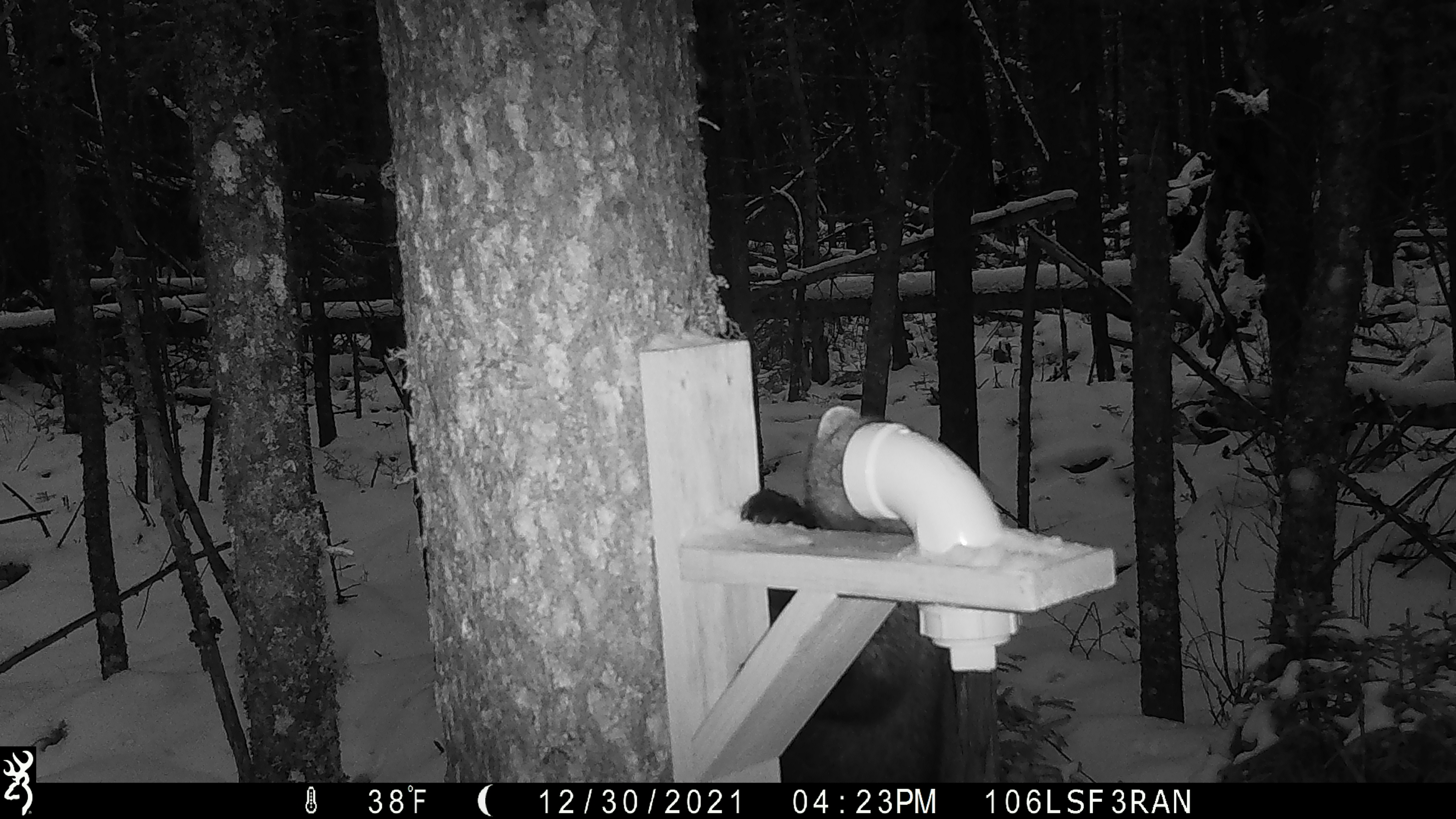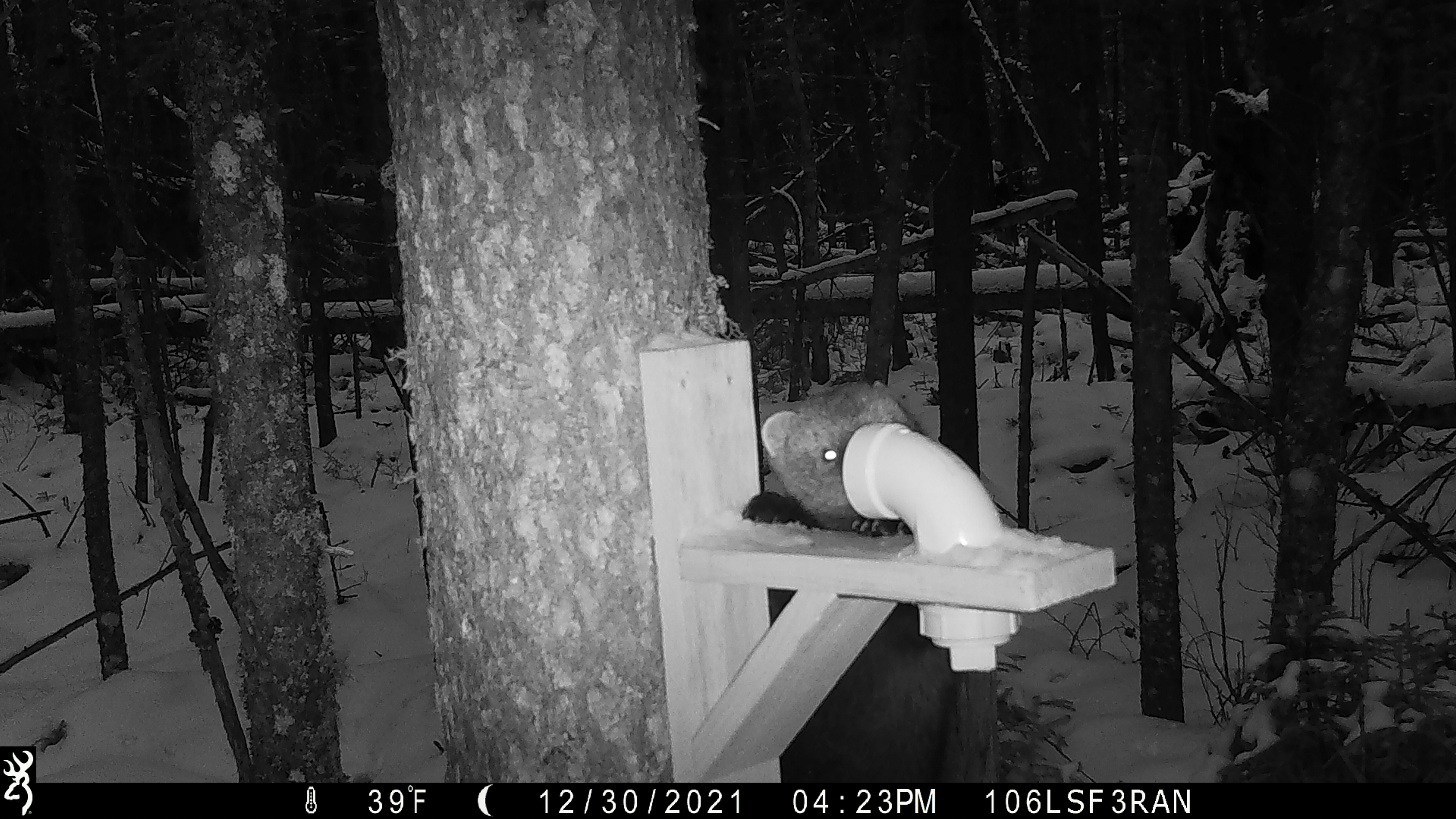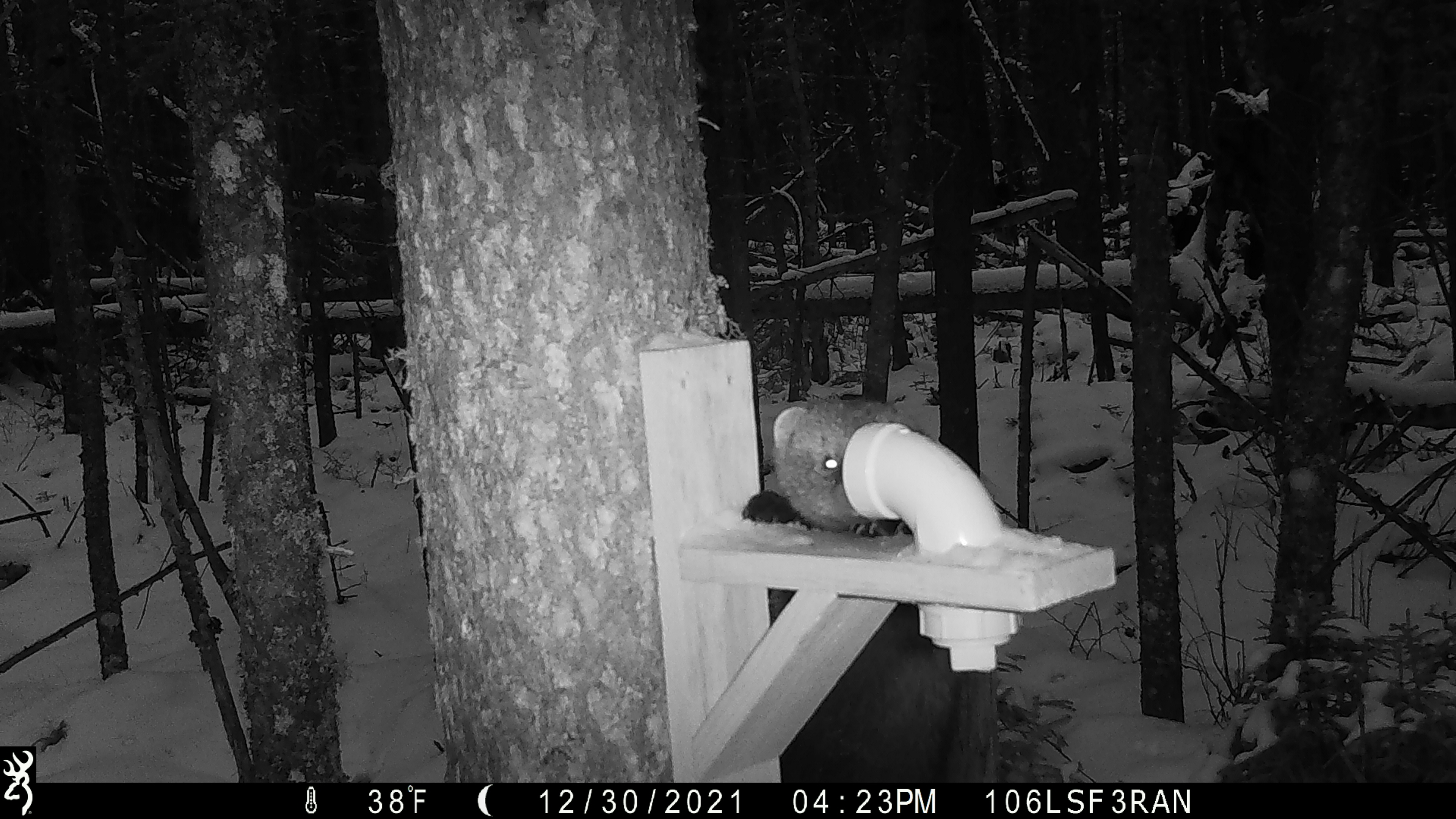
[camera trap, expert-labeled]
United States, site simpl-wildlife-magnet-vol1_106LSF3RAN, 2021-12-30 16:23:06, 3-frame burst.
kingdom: Animalia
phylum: Chordata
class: Mammalia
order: Carnivora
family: Mustelidae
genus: Pekania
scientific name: Pekania pennanti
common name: fisher